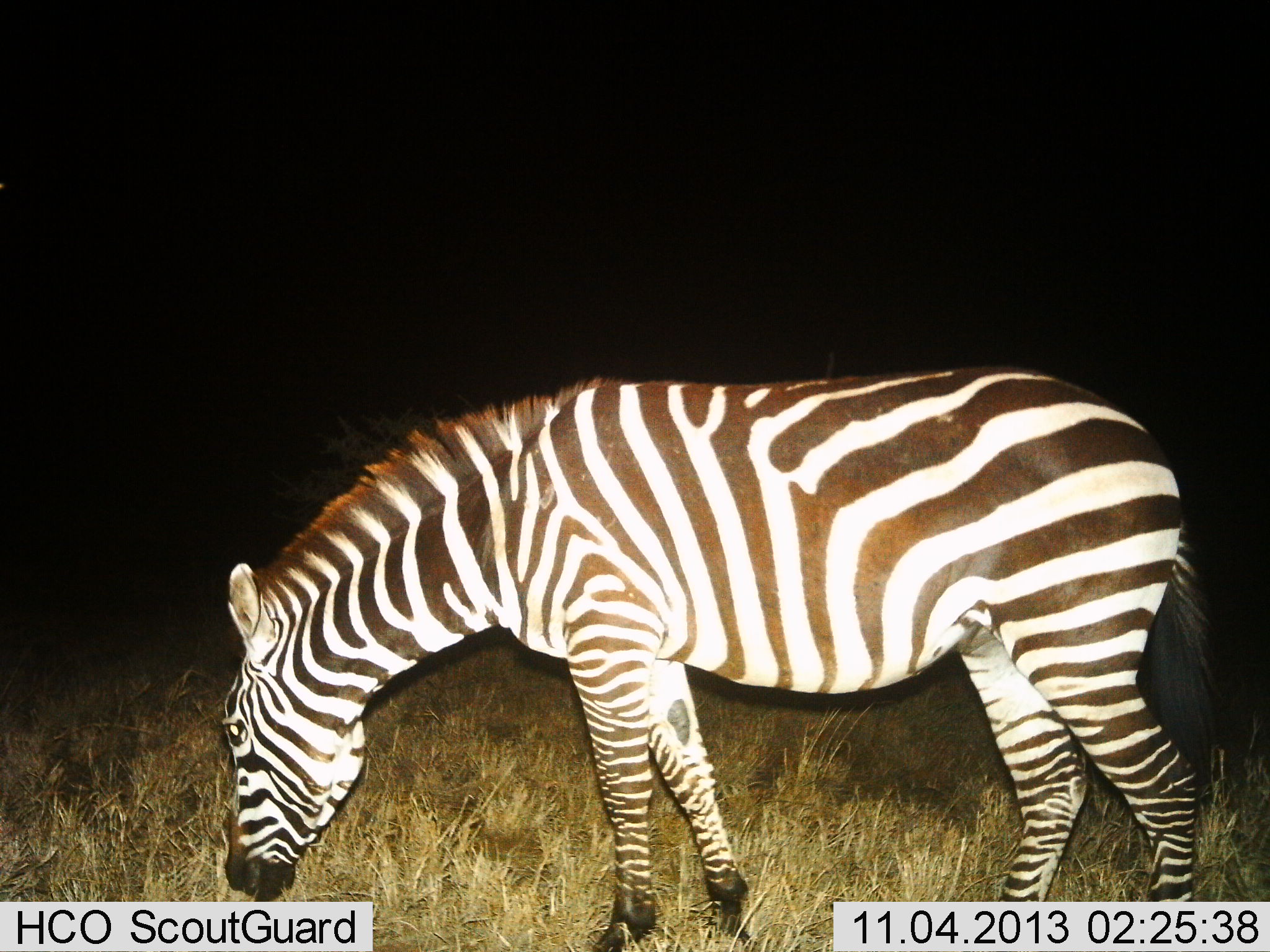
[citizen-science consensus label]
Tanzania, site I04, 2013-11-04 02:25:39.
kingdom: Animalia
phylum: Chordata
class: Mammalia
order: Perissodactyla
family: Equidae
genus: Equus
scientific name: Equus quagga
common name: plains zebra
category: zebra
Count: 1.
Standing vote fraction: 10%.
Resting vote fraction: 0%.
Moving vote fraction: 10%.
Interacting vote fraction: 0%.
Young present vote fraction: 0%.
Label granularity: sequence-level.